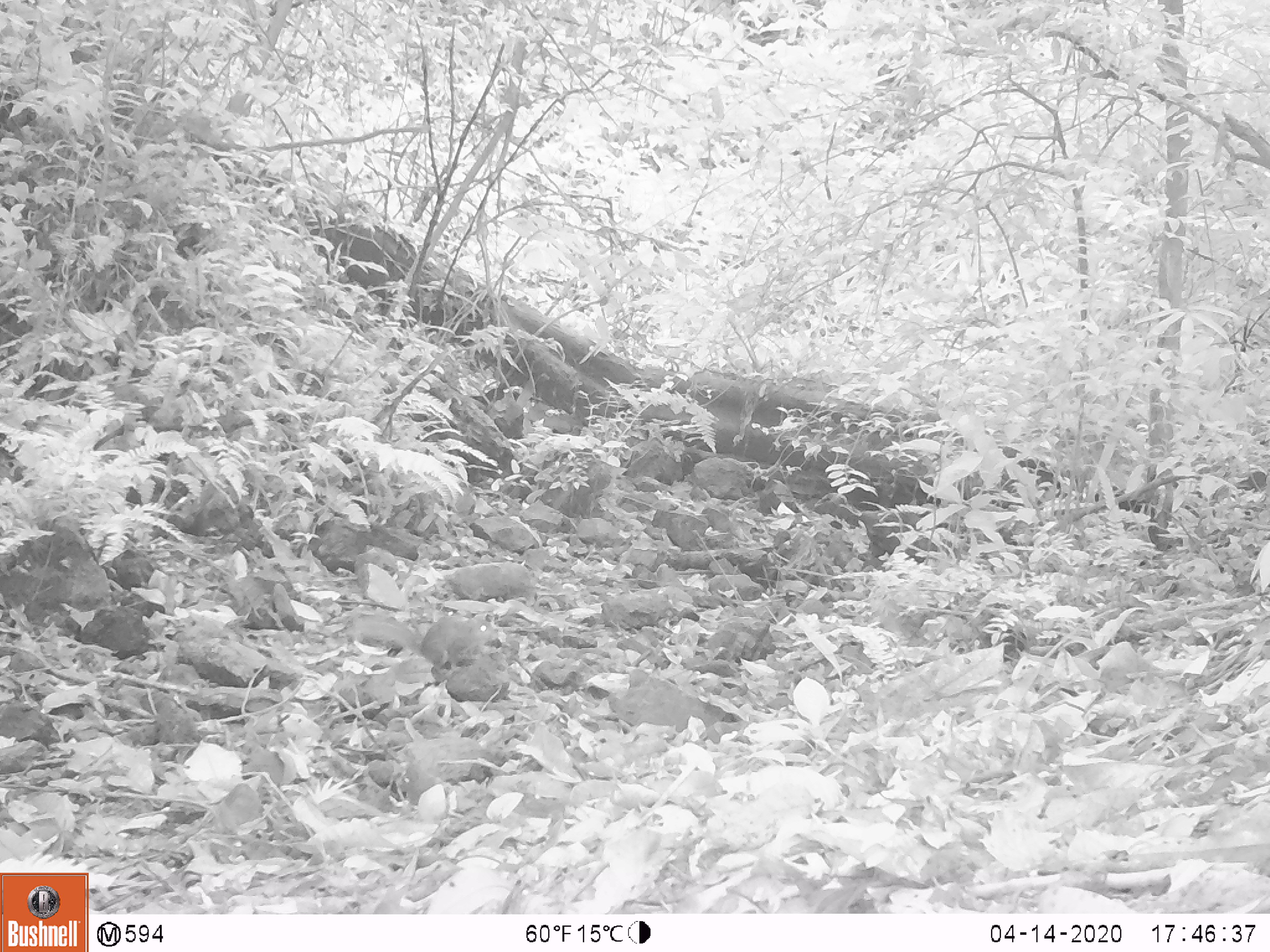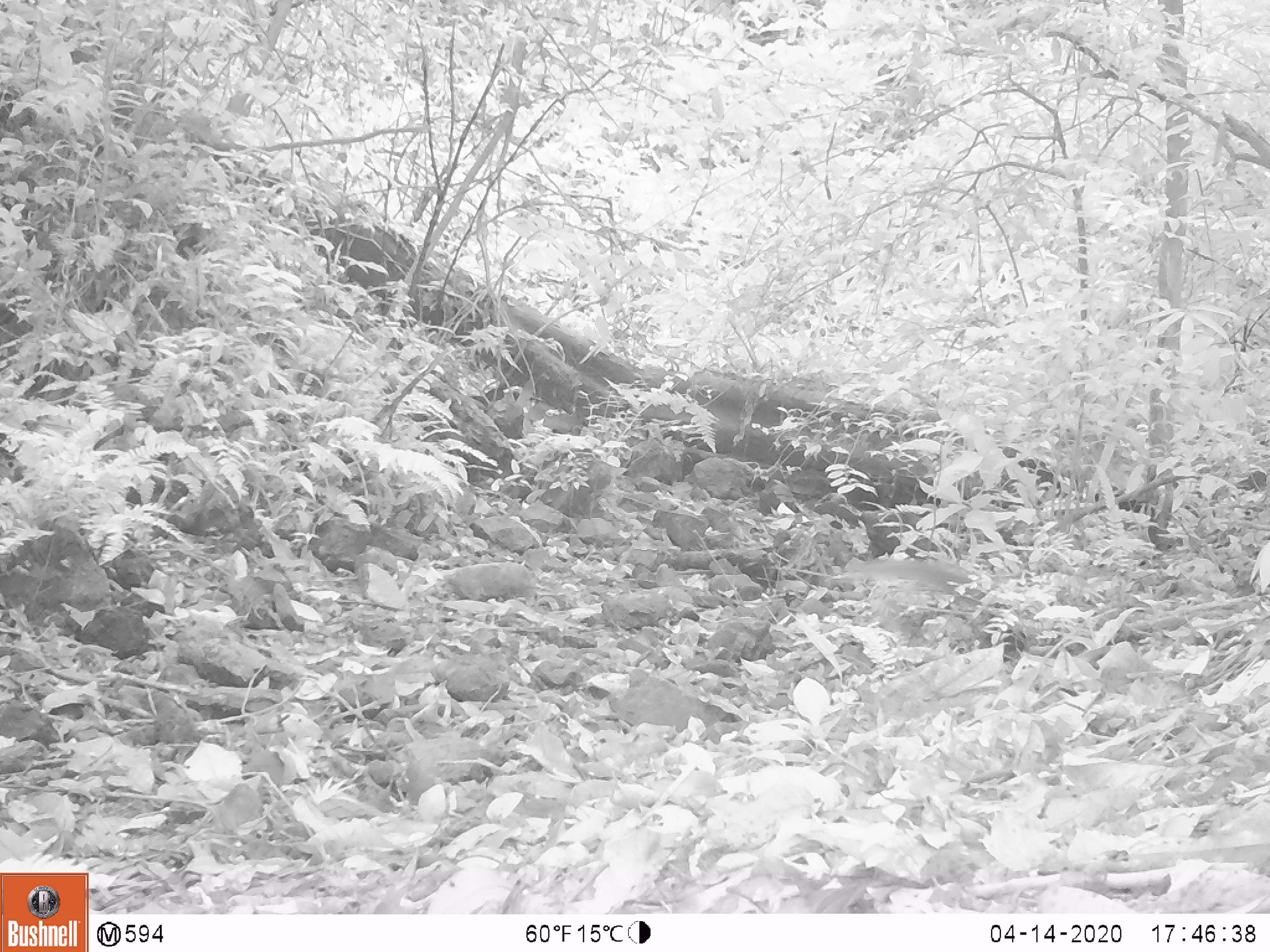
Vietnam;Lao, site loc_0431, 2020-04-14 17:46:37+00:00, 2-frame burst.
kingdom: Animalia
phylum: Chordata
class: Mammalia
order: Rodentia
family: Sciuridae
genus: Dremomys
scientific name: Dremomys rufigenis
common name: red-cheeked squirrel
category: red cheeked squirrel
Red cheeked squirrel (red-cheeked squirrel) (Dremomys rufigenis). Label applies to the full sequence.